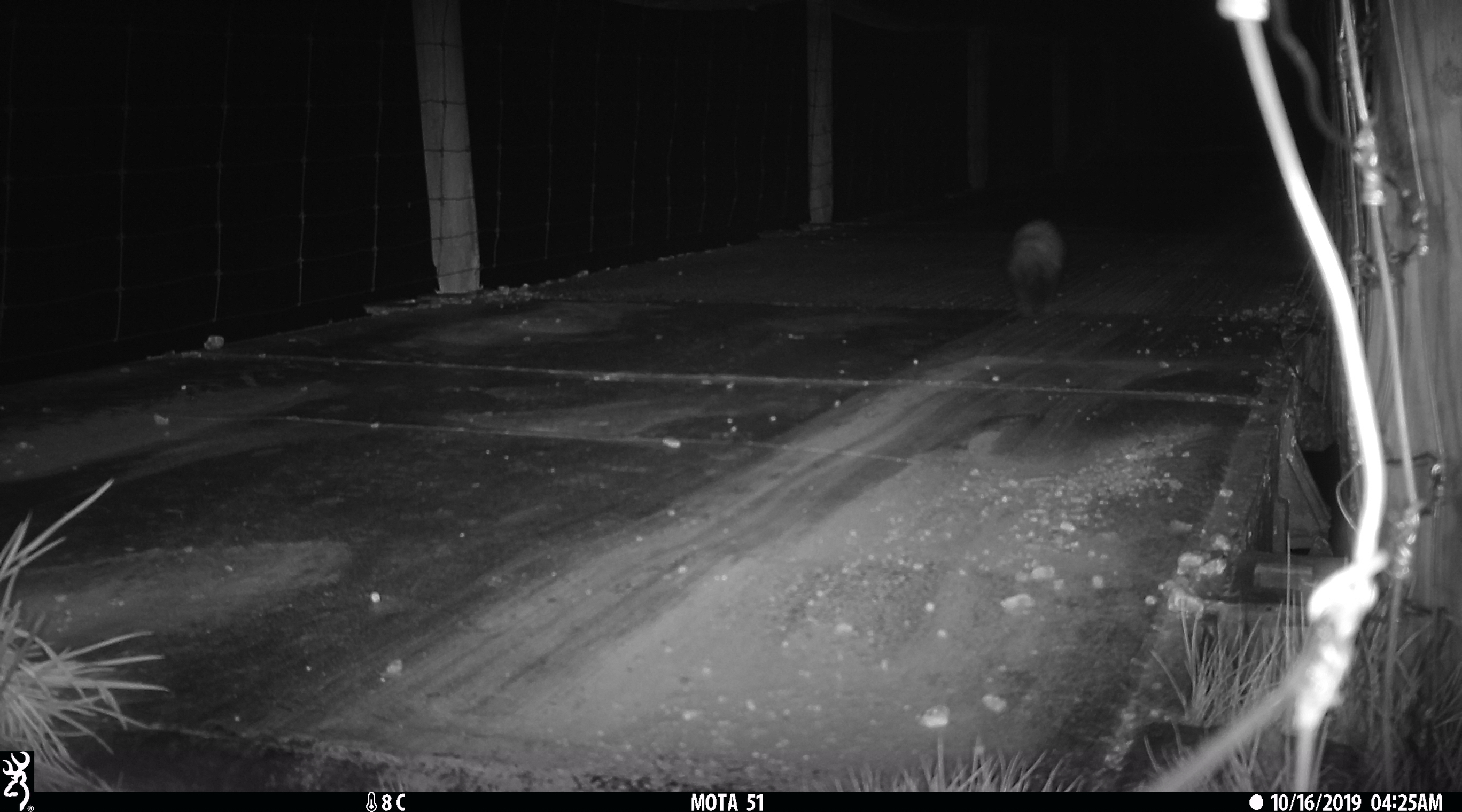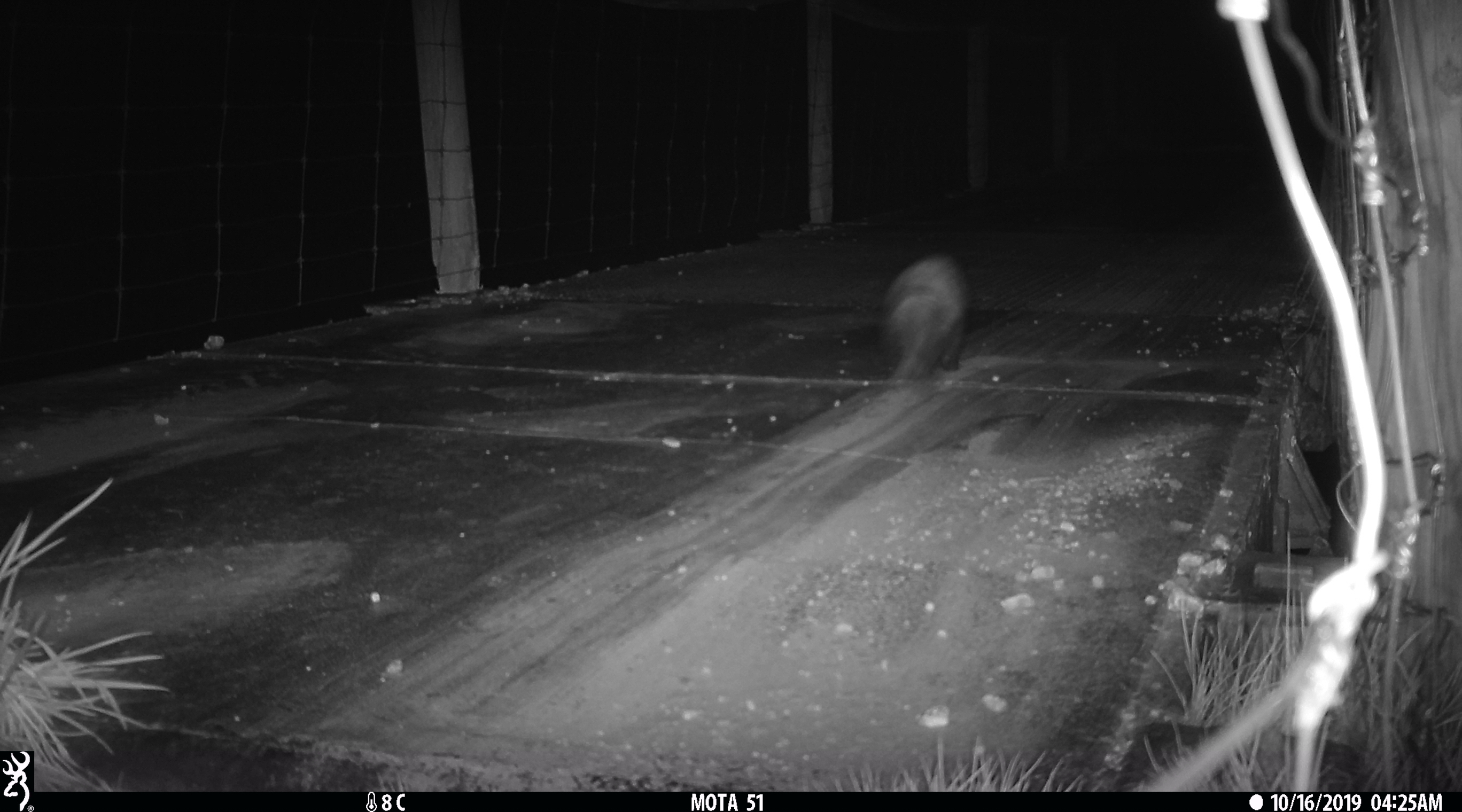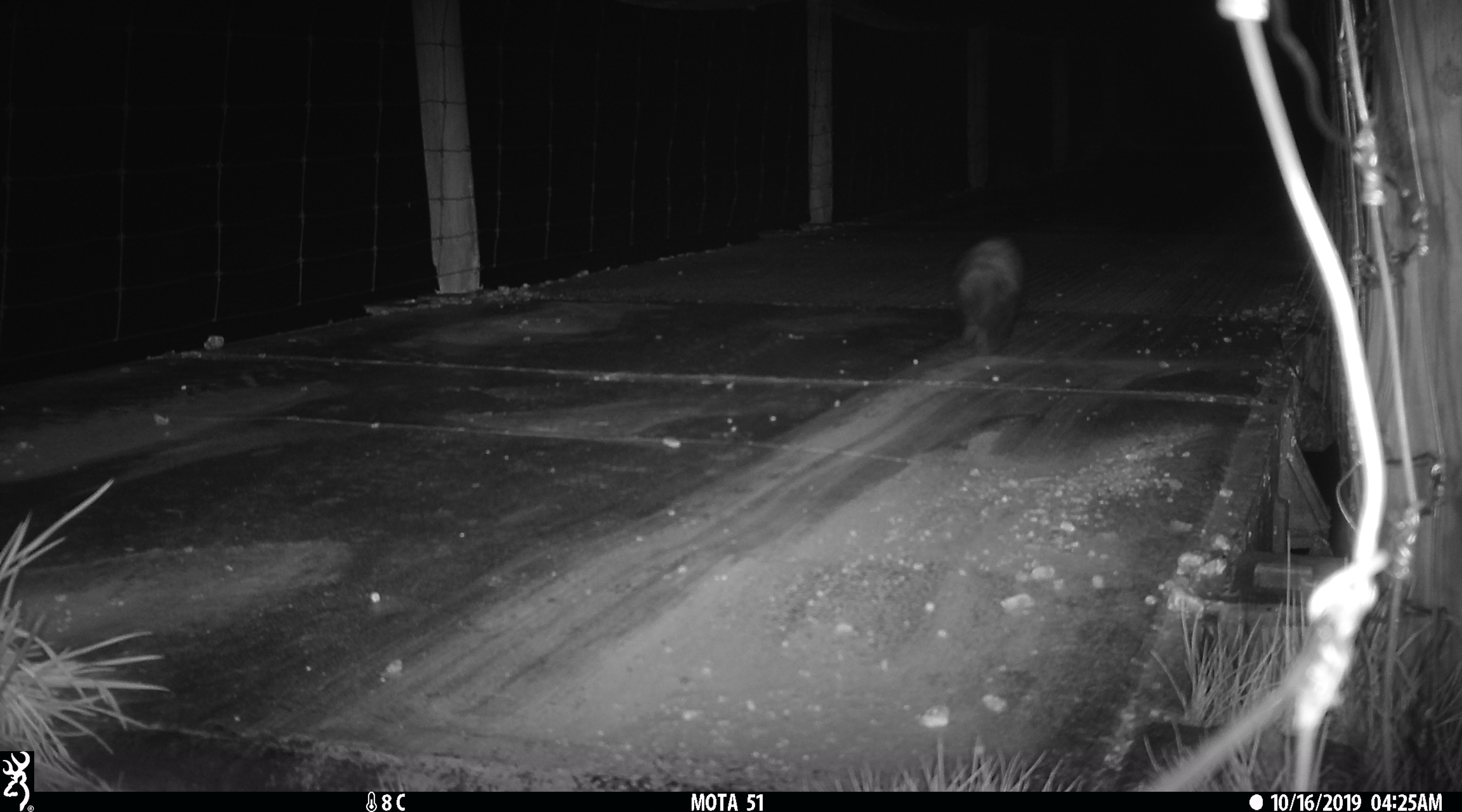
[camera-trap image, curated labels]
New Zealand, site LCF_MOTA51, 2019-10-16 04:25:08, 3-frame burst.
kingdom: Animalia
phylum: Chordata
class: Mammalia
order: Carnivora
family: Mustelidae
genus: Mustela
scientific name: Mustela furo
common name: ferret